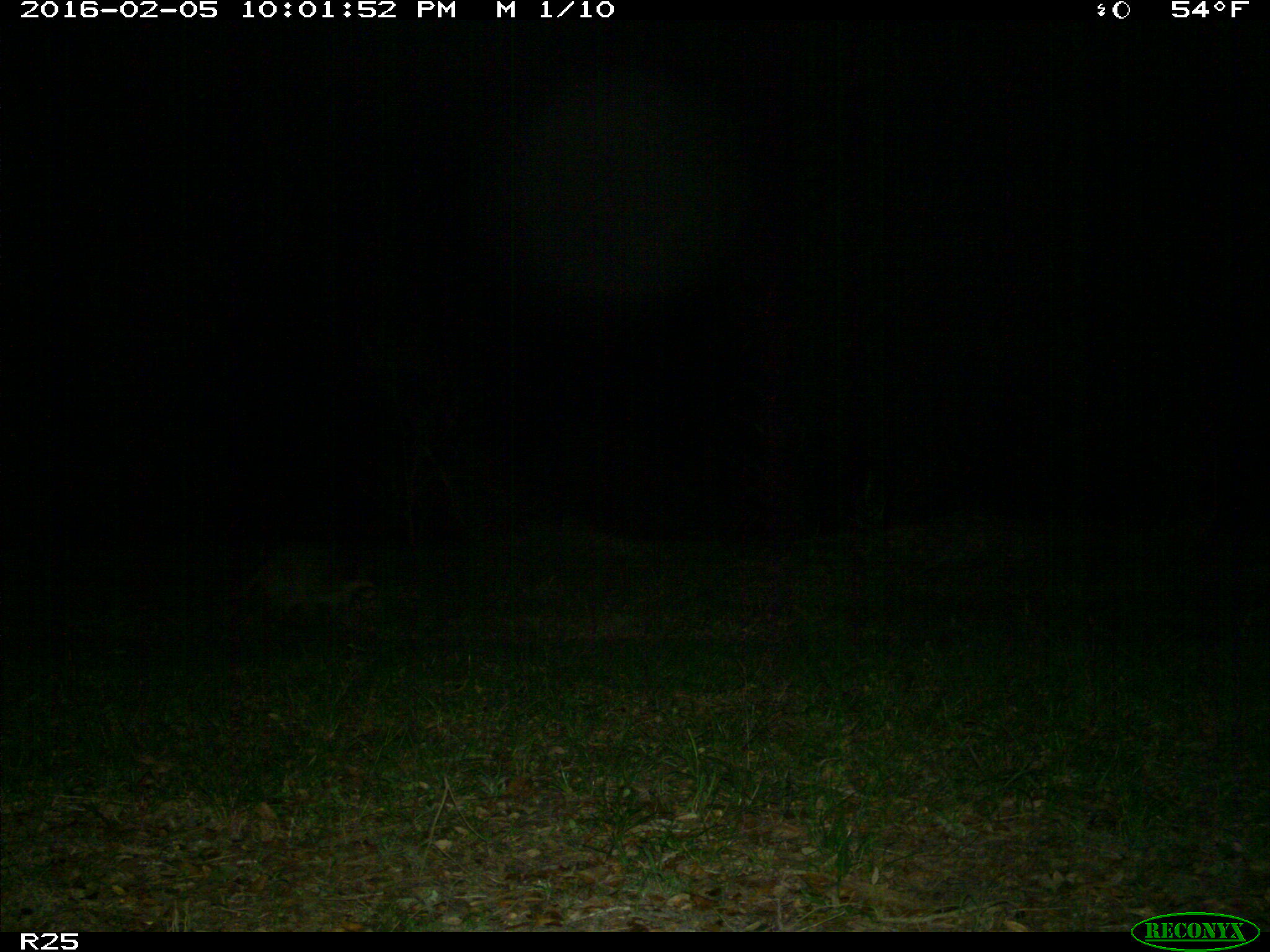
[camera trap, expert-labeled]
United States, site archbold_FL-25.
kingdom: Animalia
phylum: Chordata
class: Mammalia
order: Carnivora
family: Procyonidae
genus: Procyon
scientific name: Procyon lotor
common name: common raccoon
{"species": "Procyon lotor (common raccoon)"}